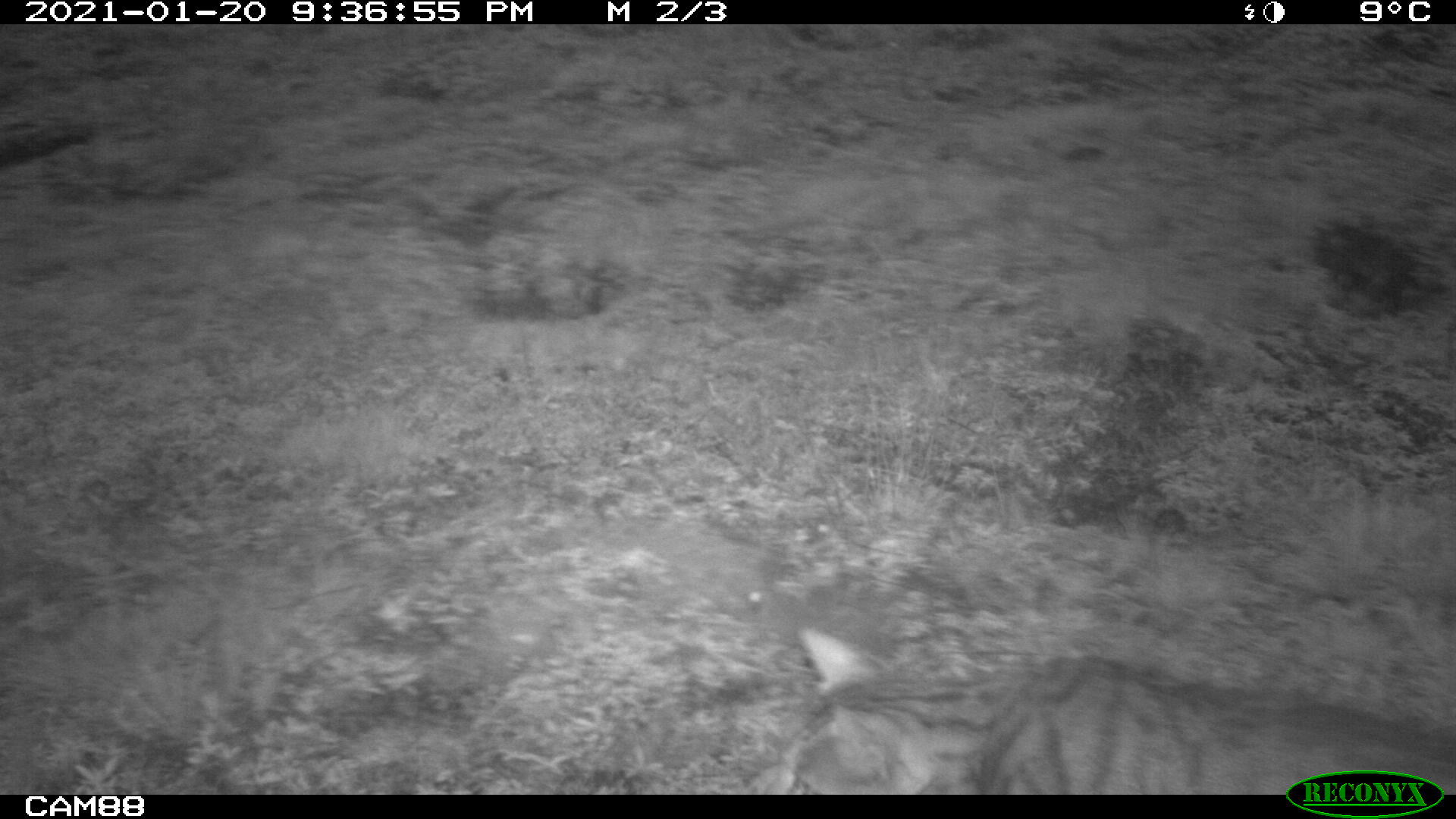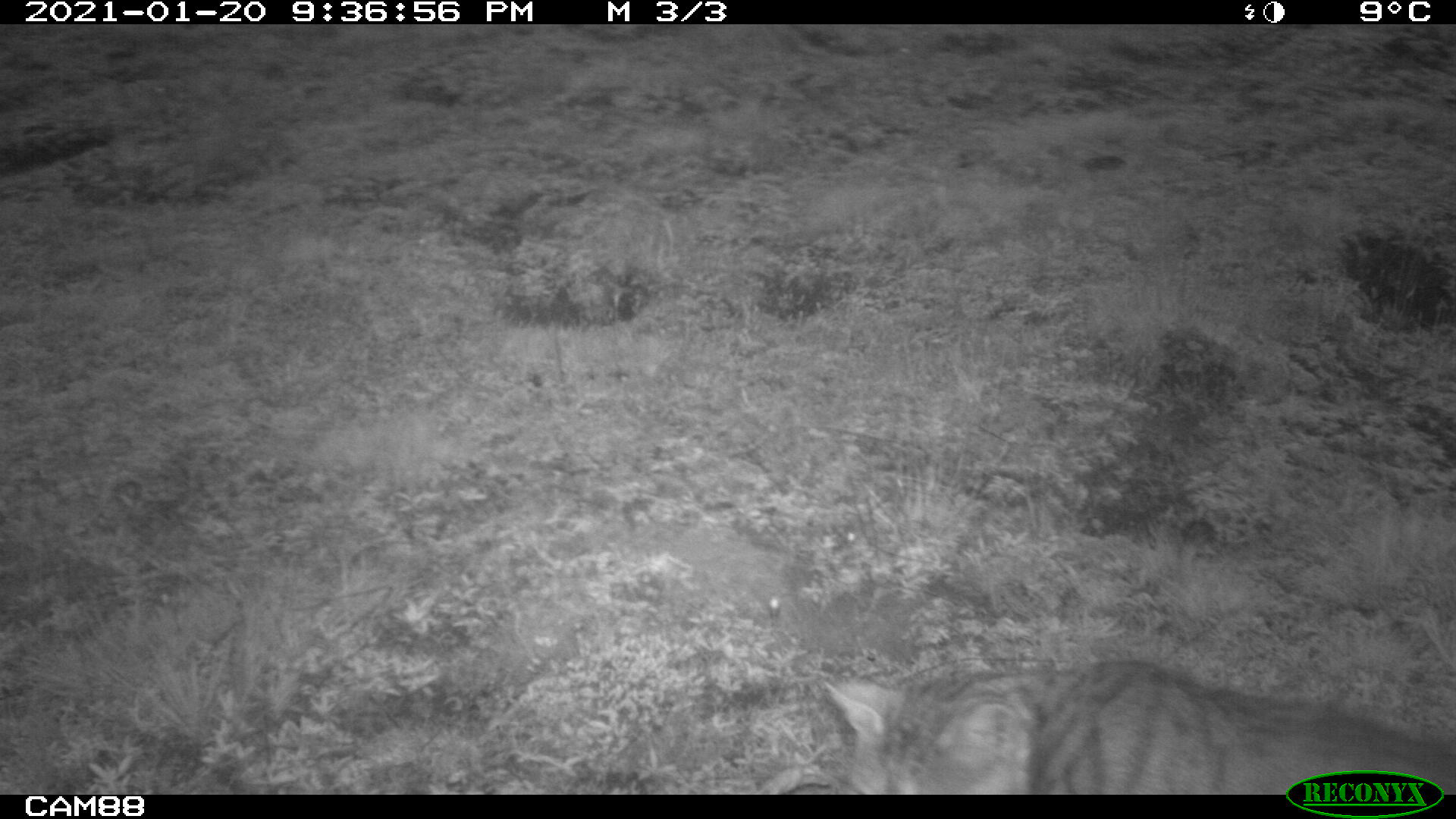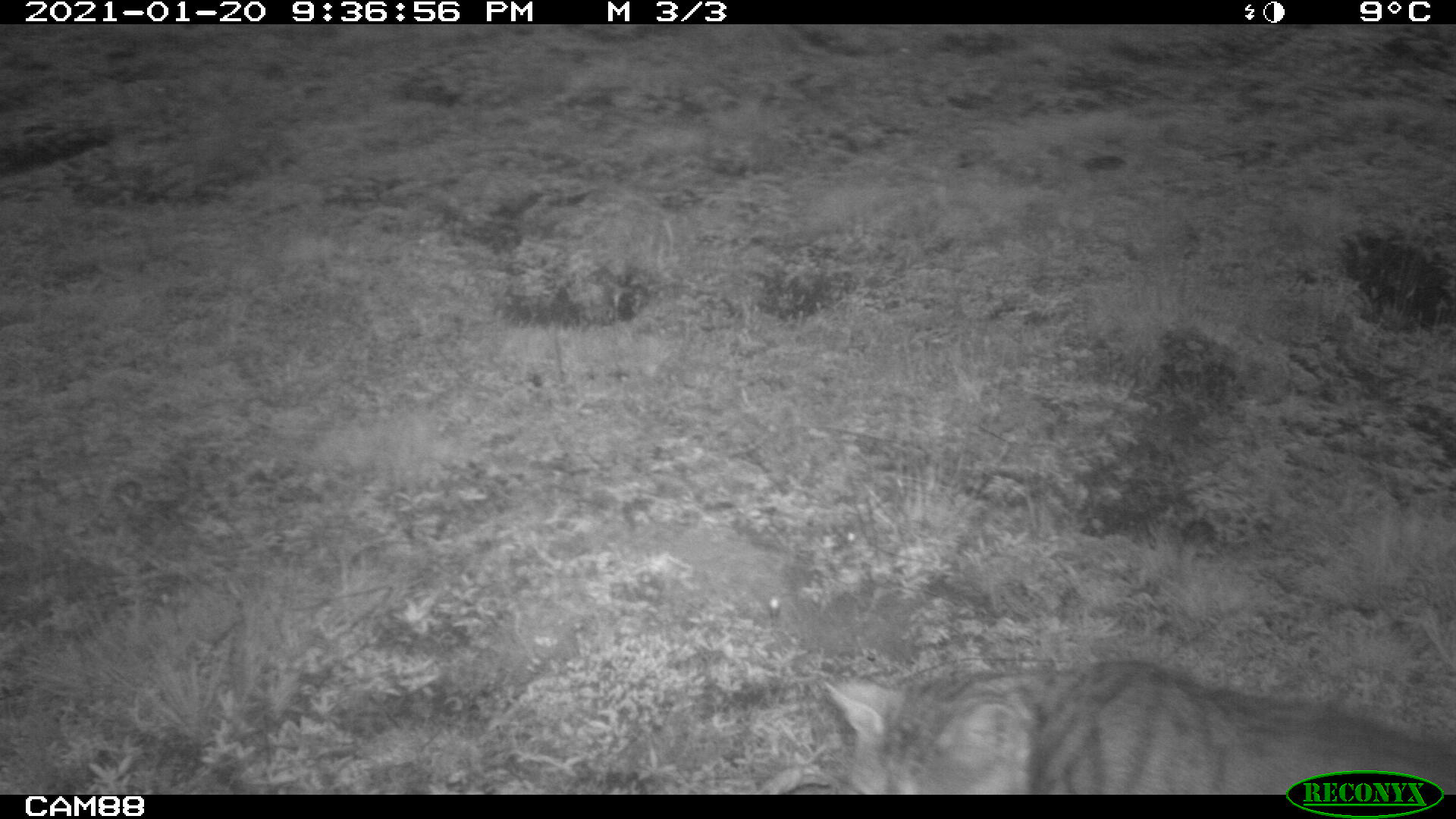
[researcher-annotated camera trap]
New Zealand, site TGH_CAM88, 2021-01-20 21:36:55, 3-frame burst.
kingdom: Animalia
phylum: Chordata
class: Mammalia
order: Carnivora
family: Felidae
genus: Felis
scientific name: Felis catus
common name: domestic cat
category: cat